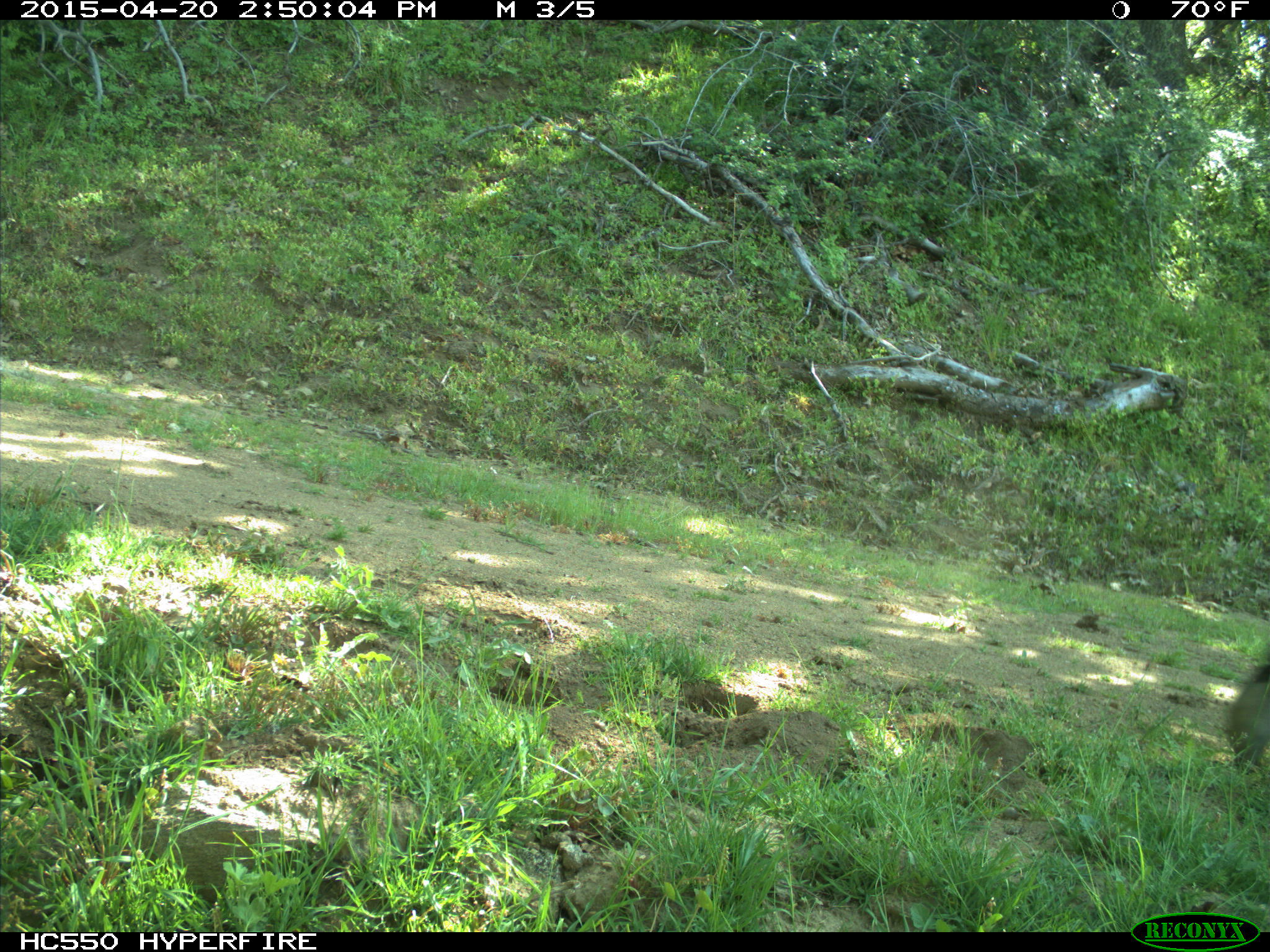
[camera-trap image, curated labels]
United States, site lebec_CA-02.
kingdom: Animalia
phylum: Chordata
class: Mammalia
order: Artiodactyla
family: Bovidae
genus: Bos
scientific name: Bos taurus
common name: domestic cow